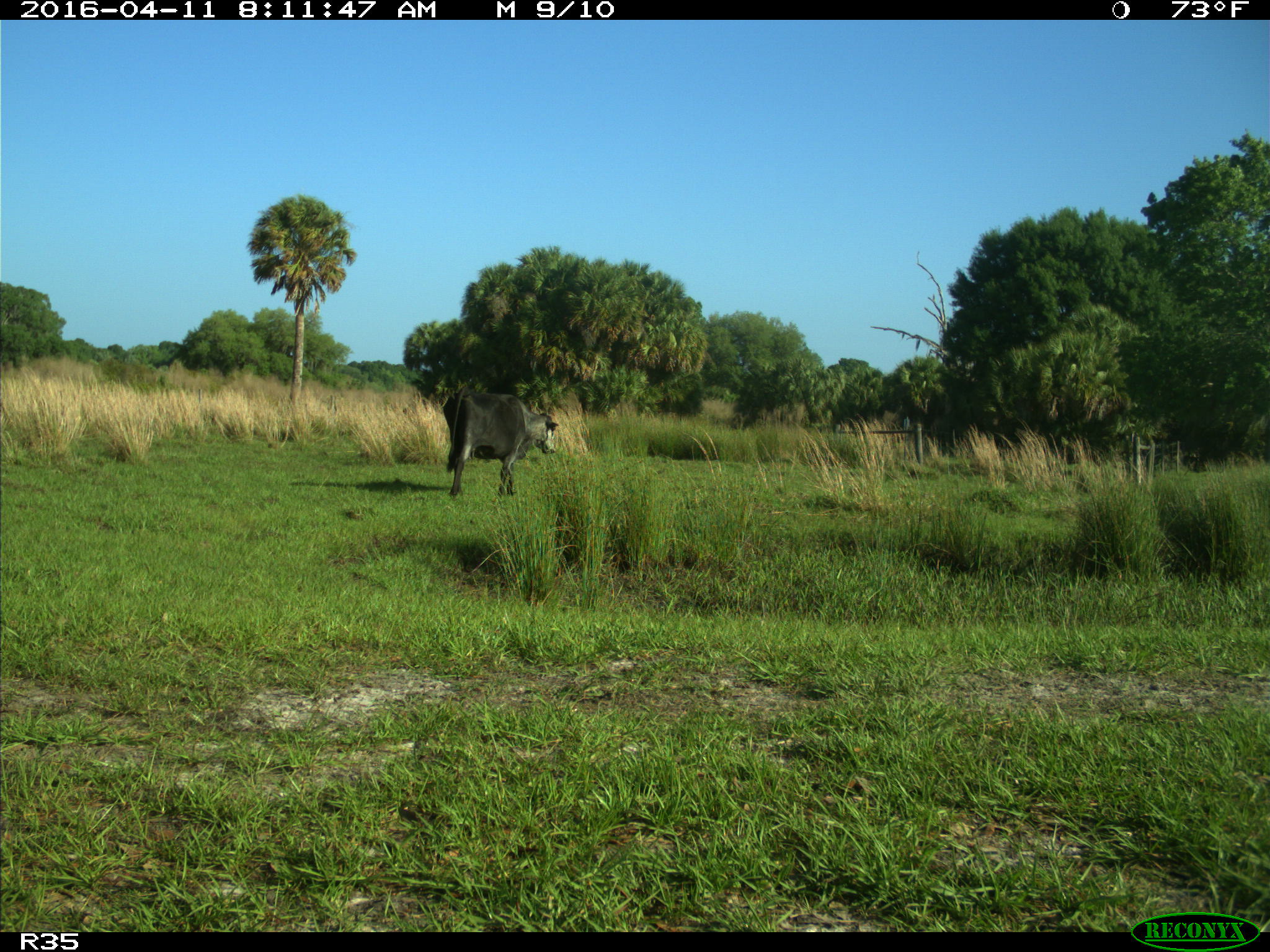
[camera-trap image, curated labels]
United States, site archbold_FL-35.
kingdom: Animalia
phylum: Chordata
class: Mammalia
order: Artiodactyla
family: Bovidae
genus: Bos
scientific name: Bos taurus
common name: domestic cow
Bos taurus (domestic cow).